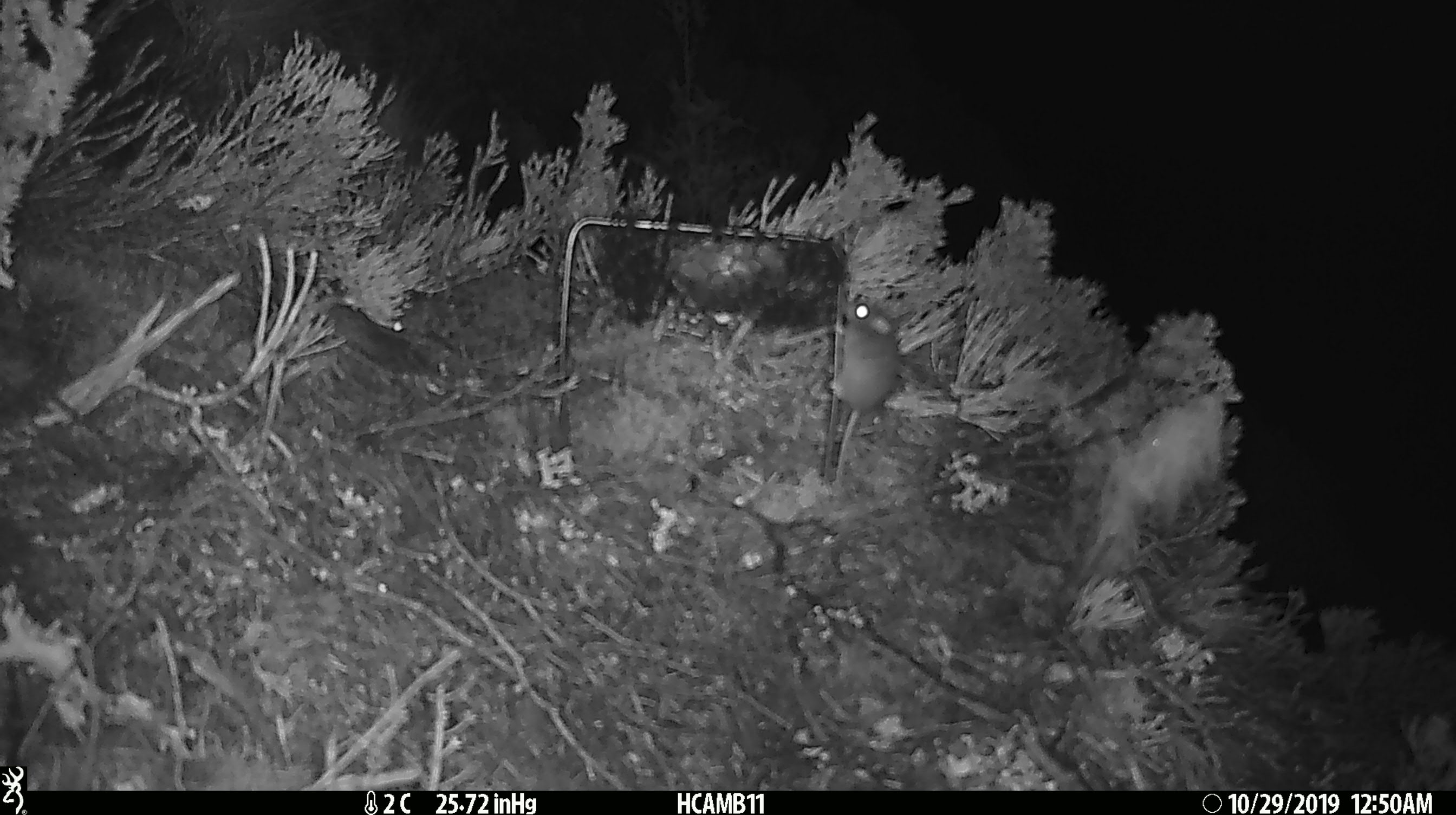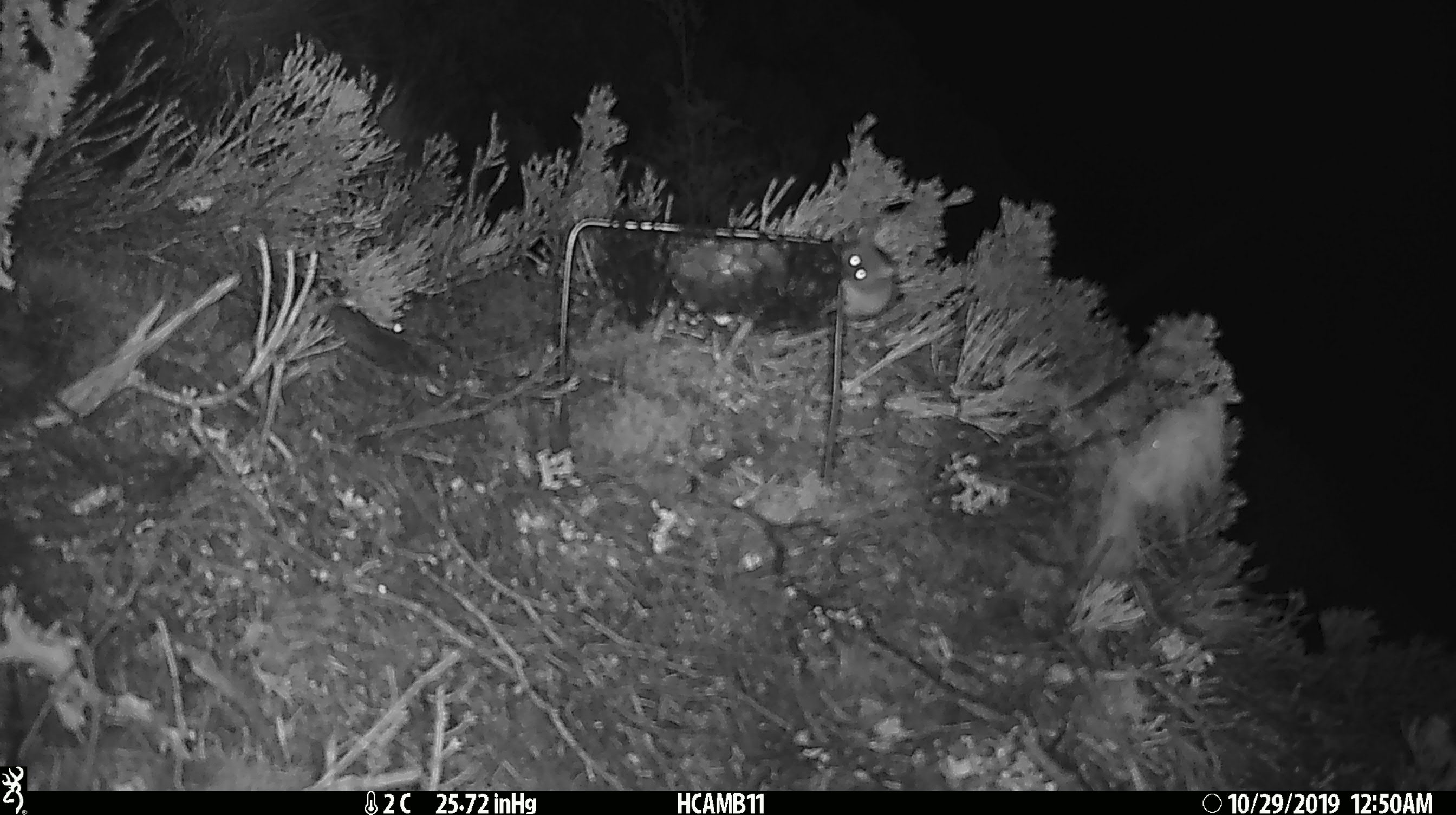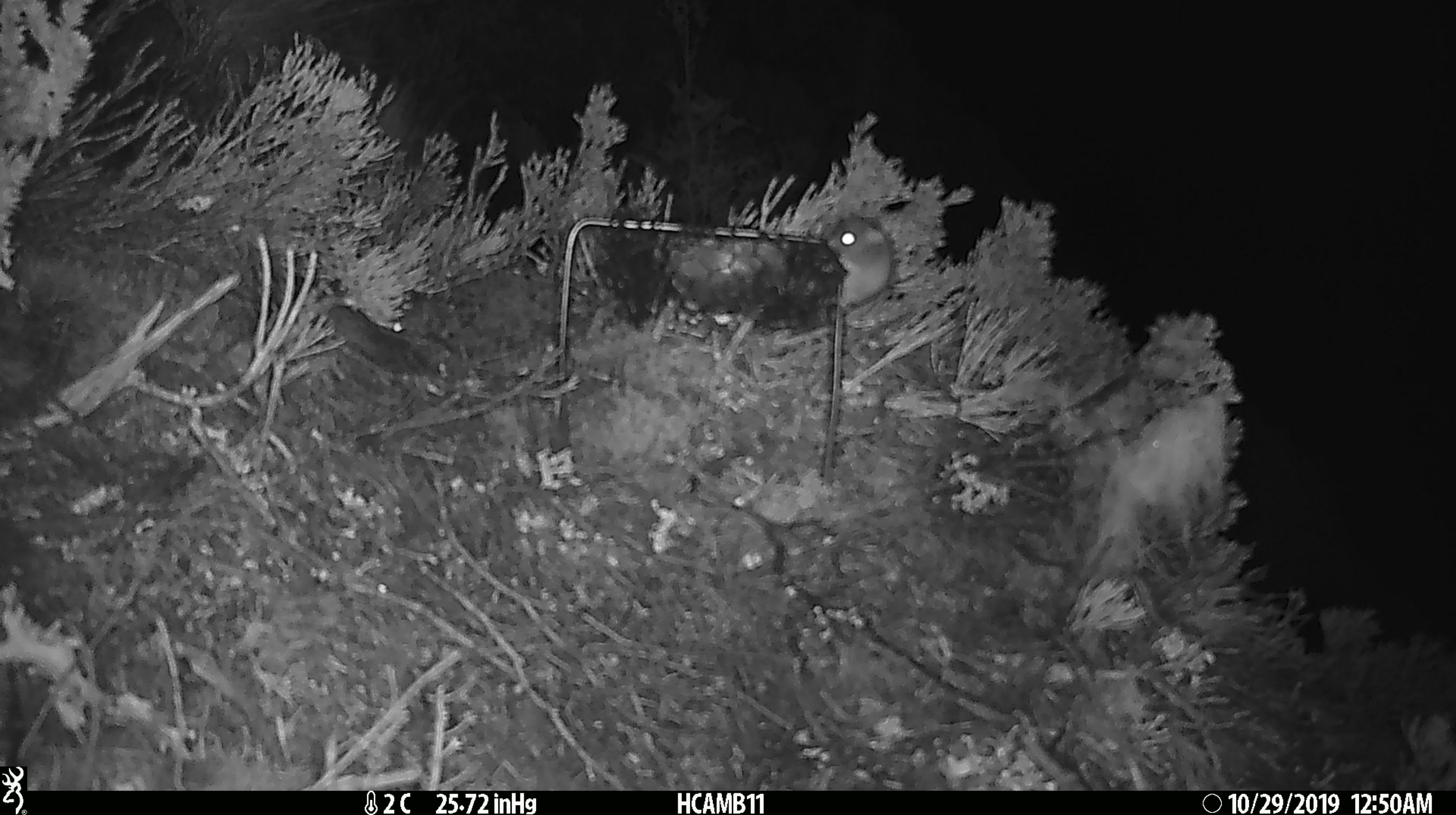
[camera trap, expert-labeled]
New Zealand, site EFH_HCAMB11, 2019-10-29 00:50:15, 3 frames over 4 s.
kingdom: Animalia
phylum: Chordata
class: Mammalia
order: Rodentia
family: Muridae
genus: Mus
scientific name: Mus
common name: mouse